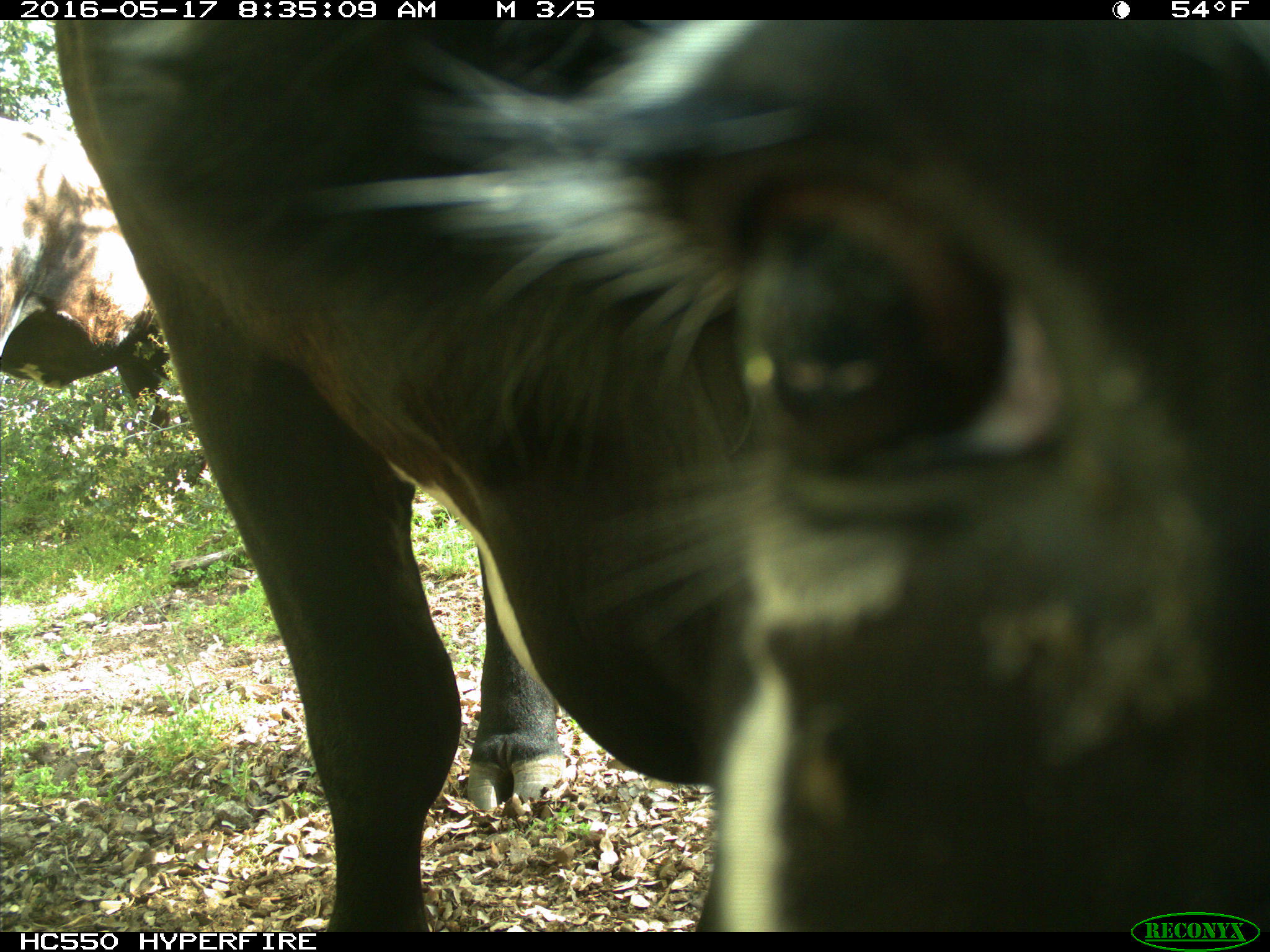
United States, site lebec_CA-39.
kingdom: Animalia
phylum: Chordata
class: Mammalia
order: Artiodactyla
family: Bovidae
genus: Bos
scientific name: Bos taurus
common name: domestic cow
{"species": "Bos taurus (domestic cow)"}